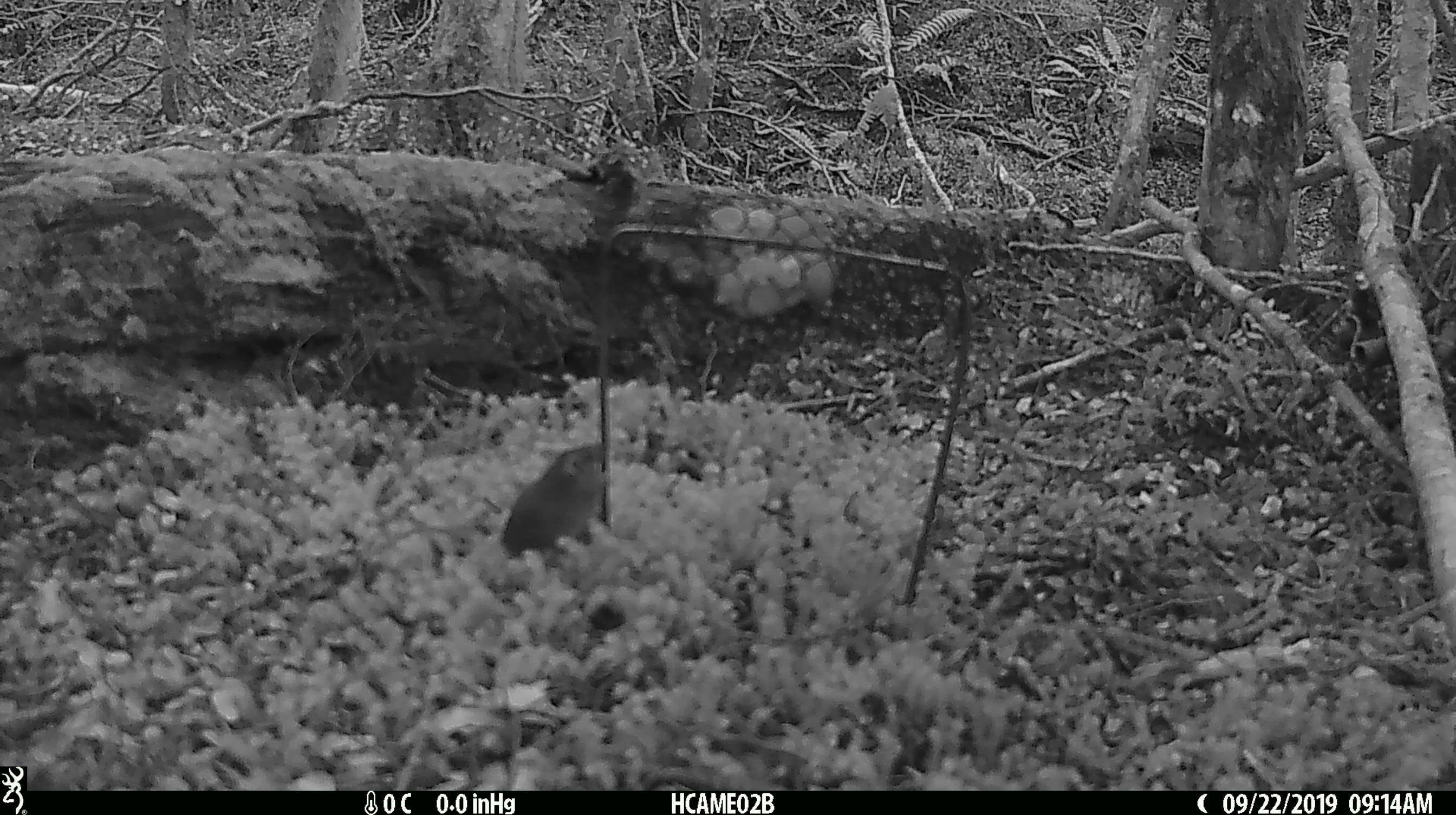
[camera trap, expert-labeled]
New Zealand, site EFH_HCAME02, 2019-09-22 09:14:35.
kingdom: Animalia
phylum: Chordata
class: Mammalia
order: Rodentia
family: Muridae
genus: Mus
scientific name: Mus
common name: mouse